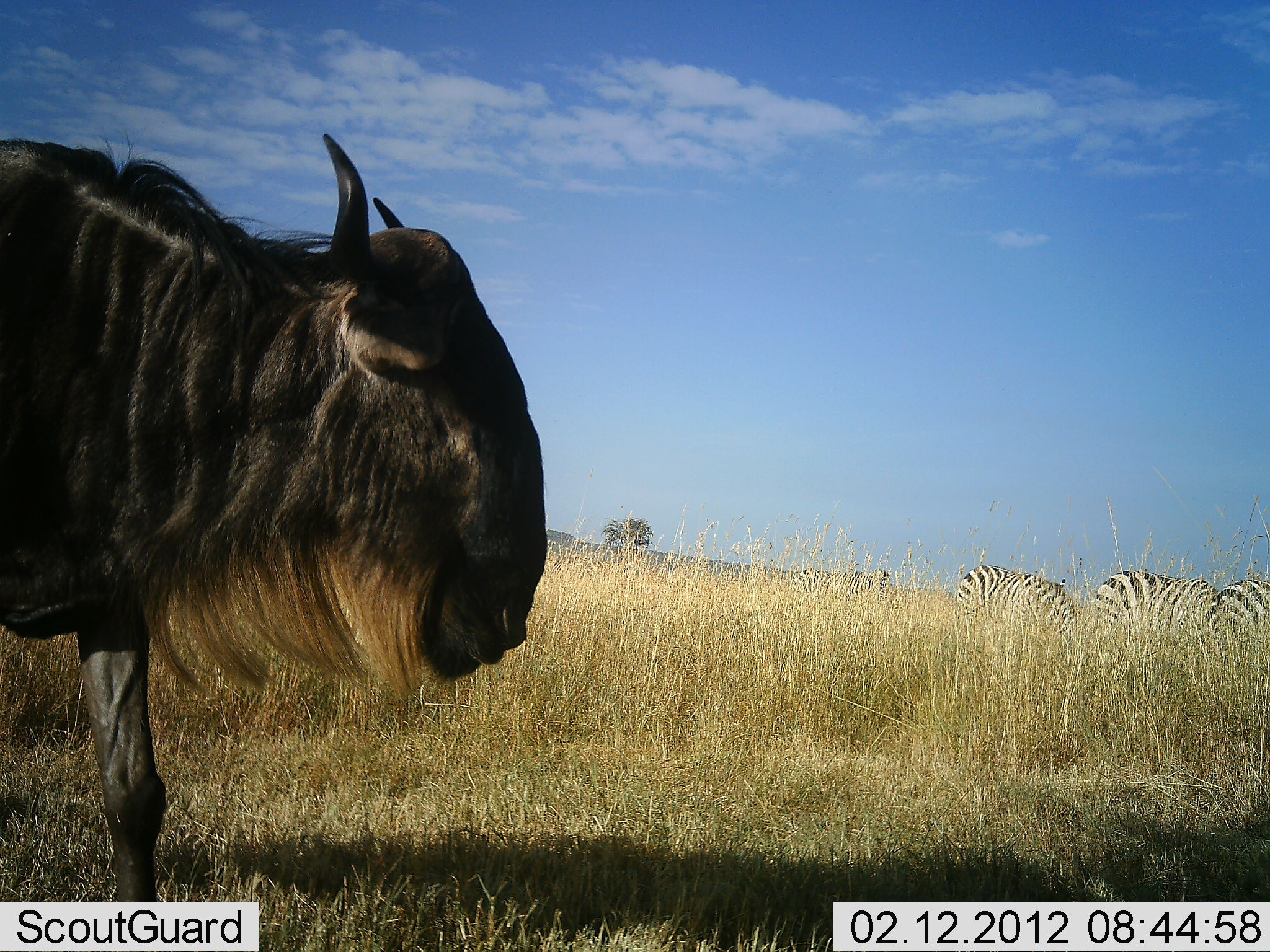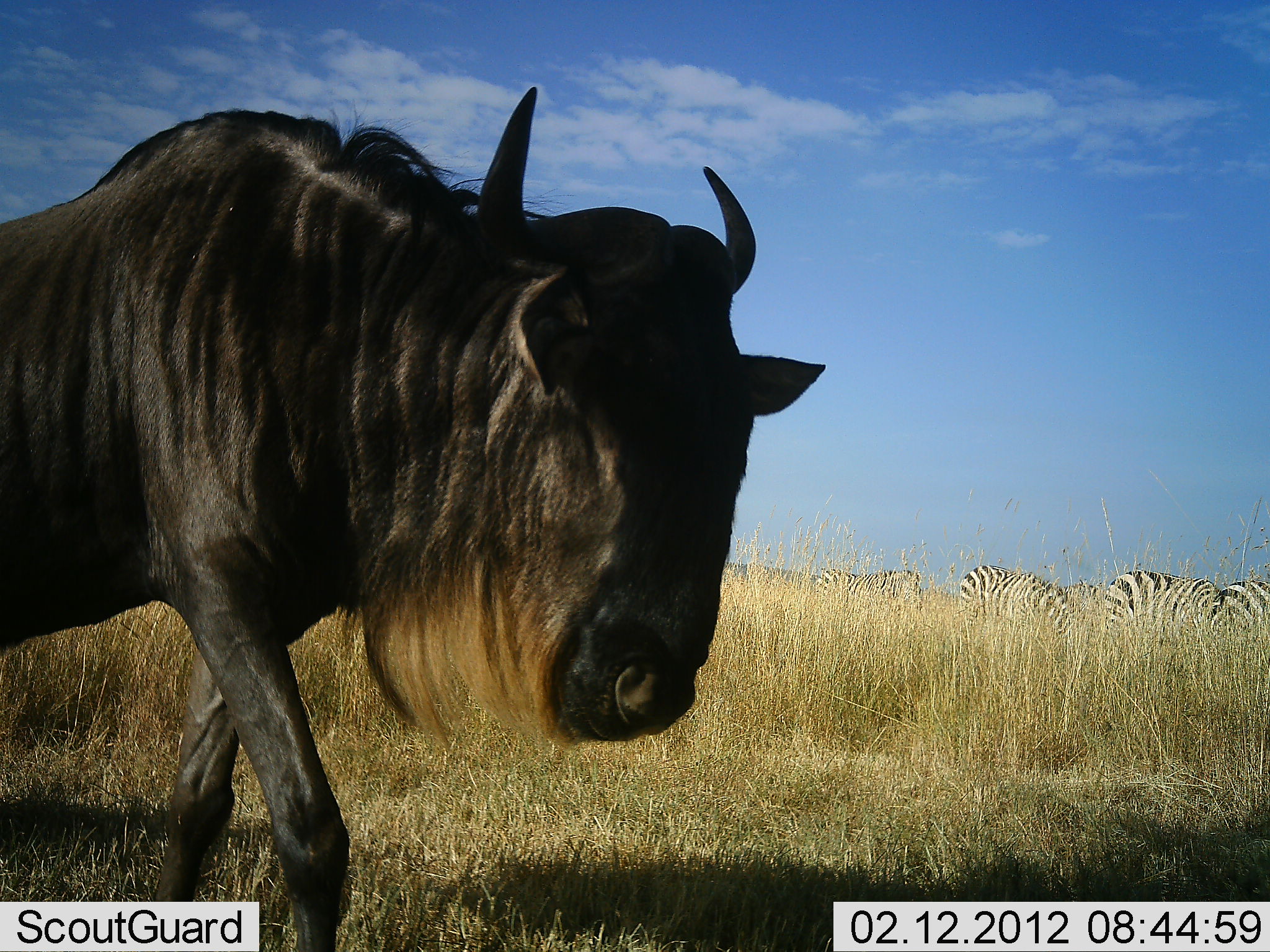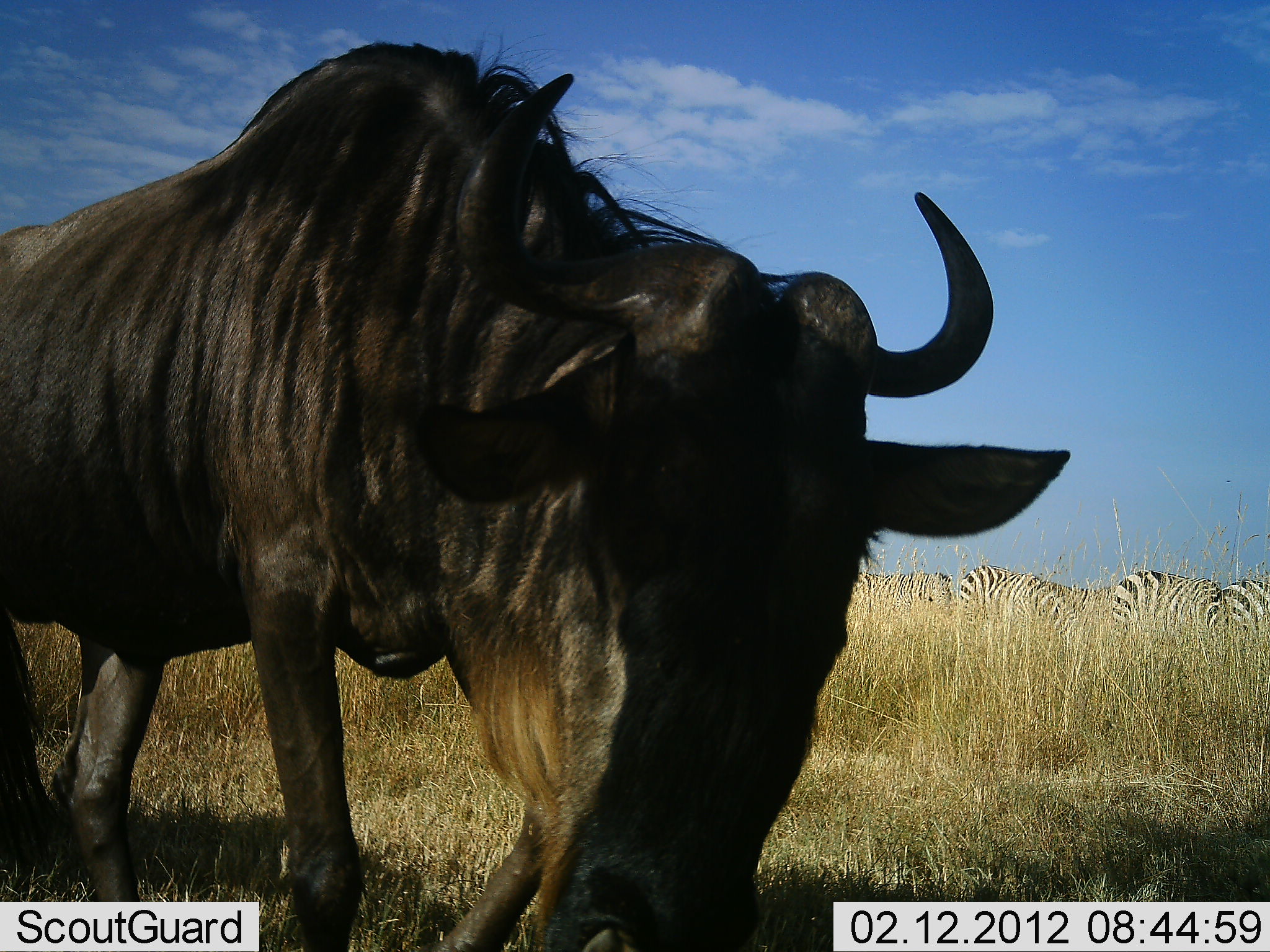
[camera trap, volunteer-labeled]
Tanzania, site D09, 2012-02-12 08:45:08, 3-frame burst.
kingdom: Animalia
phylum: Chordata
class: Mammalia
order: Artiodactyla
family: Bovidae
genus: Connochaetes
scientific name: Connochaetes taurinus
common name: blue wildebeest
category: wildebeest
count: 1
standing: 13%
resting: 0%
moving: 100%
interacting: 0%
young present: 0%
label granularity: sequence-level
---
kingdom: Animalia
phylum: Chordata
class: Mammalia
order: Perissodactyla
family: Equidae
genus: Equus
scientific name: Equus quagga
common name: plains zebra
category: zebra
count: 4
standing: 54%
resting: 0%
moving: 23%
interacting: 0%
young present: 0%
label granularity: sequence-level